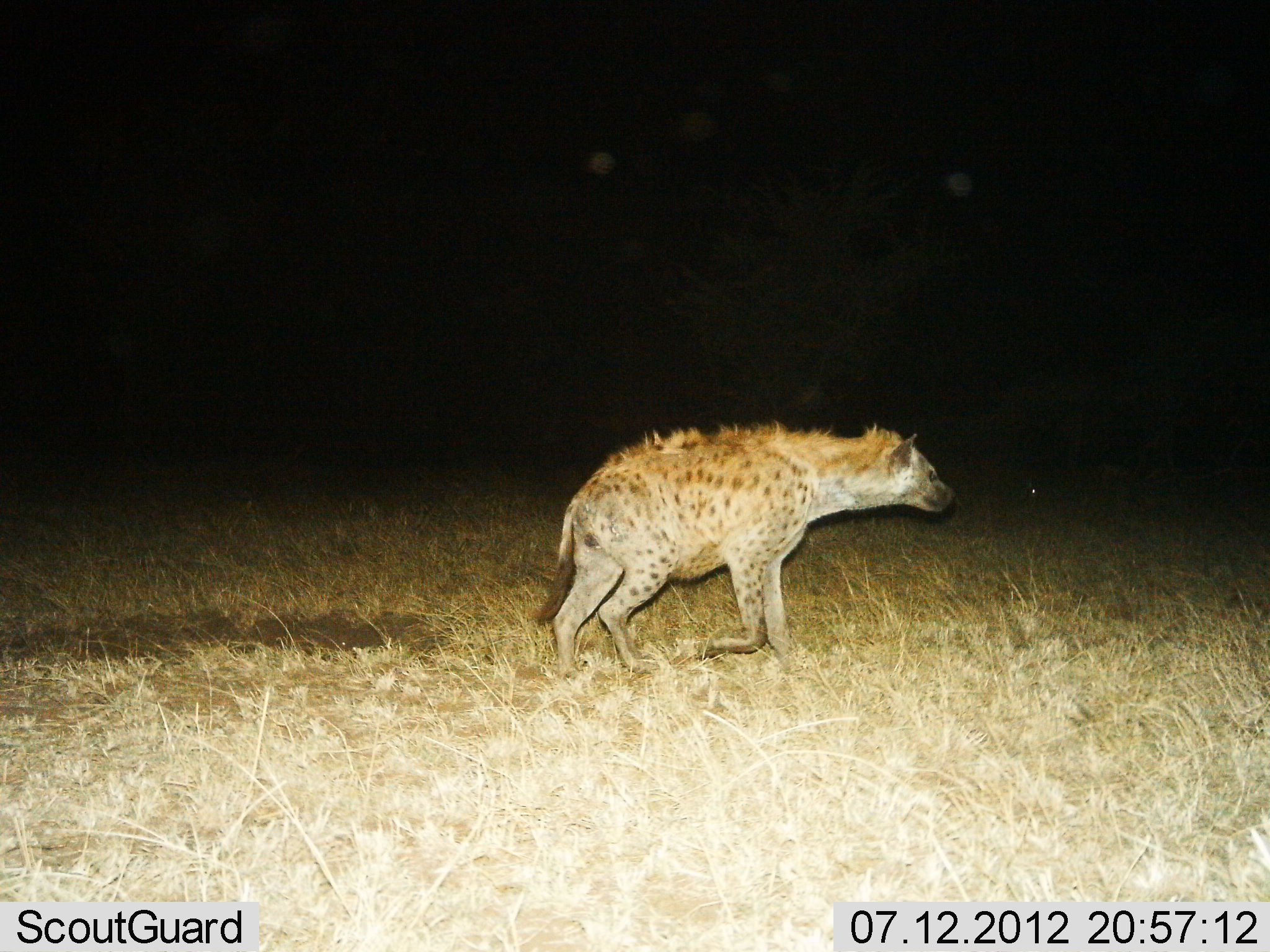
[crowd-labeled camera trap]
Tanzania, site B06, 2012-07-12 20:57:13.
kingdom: Animalia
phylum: Chordata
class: Mammalia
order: Carnivora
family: Hyaenidae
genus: Crocuta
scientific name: Crocuta crocuta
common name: spotted hyena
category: hyenaspotted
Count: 1.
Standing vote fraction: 0%.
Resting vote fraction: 0%.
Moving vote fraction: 100%.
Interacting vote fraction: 0%.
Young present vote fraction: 0%.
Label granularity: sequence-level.